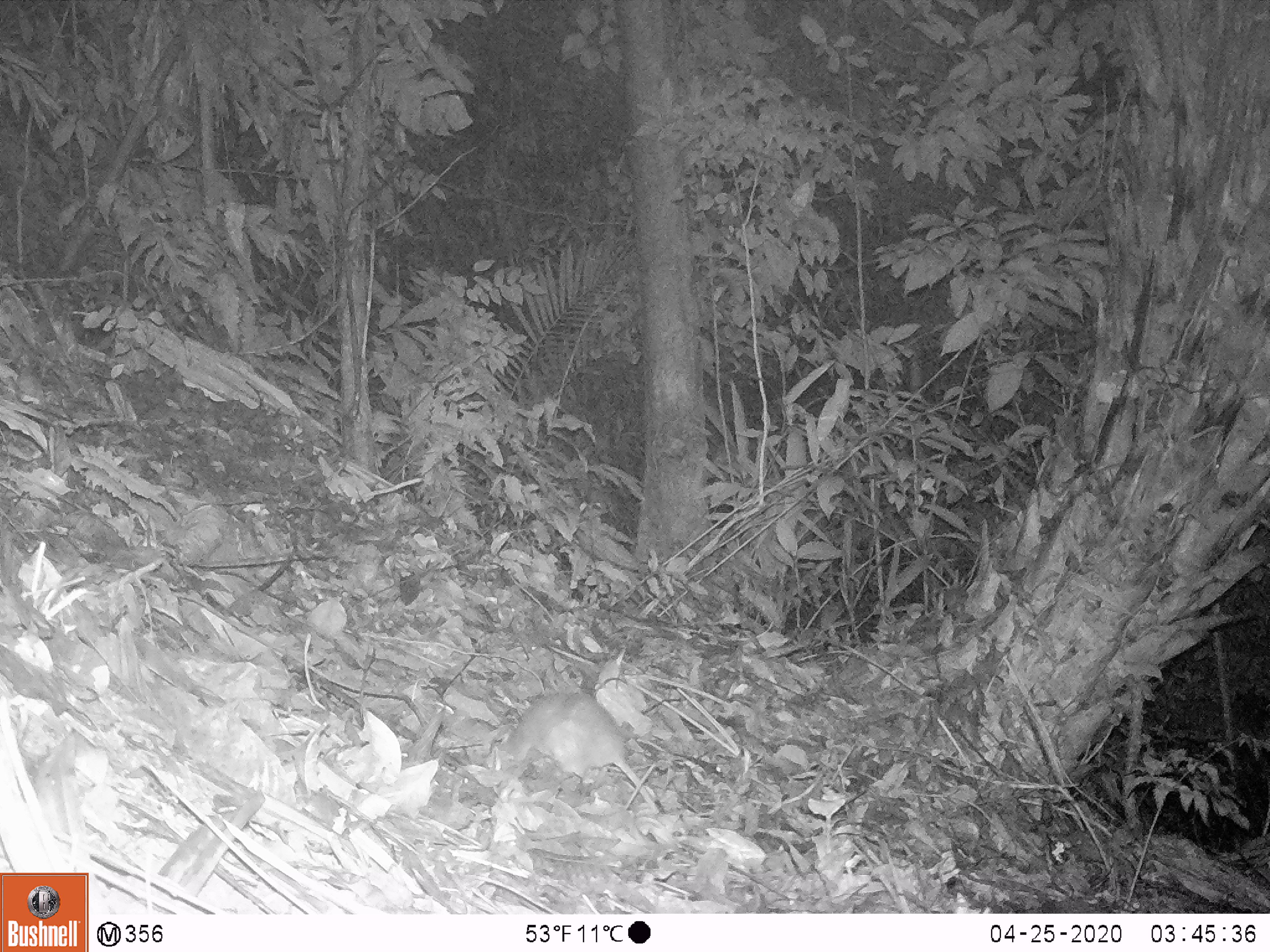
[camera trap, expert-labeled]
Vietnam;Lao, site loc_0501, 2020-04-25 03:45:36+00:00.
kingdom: Animalia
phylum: Chordata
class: Mammalia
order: Rodentia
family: Muridae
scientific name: Muridae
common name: old-world mice and rats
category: unidentified murid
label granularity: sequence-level